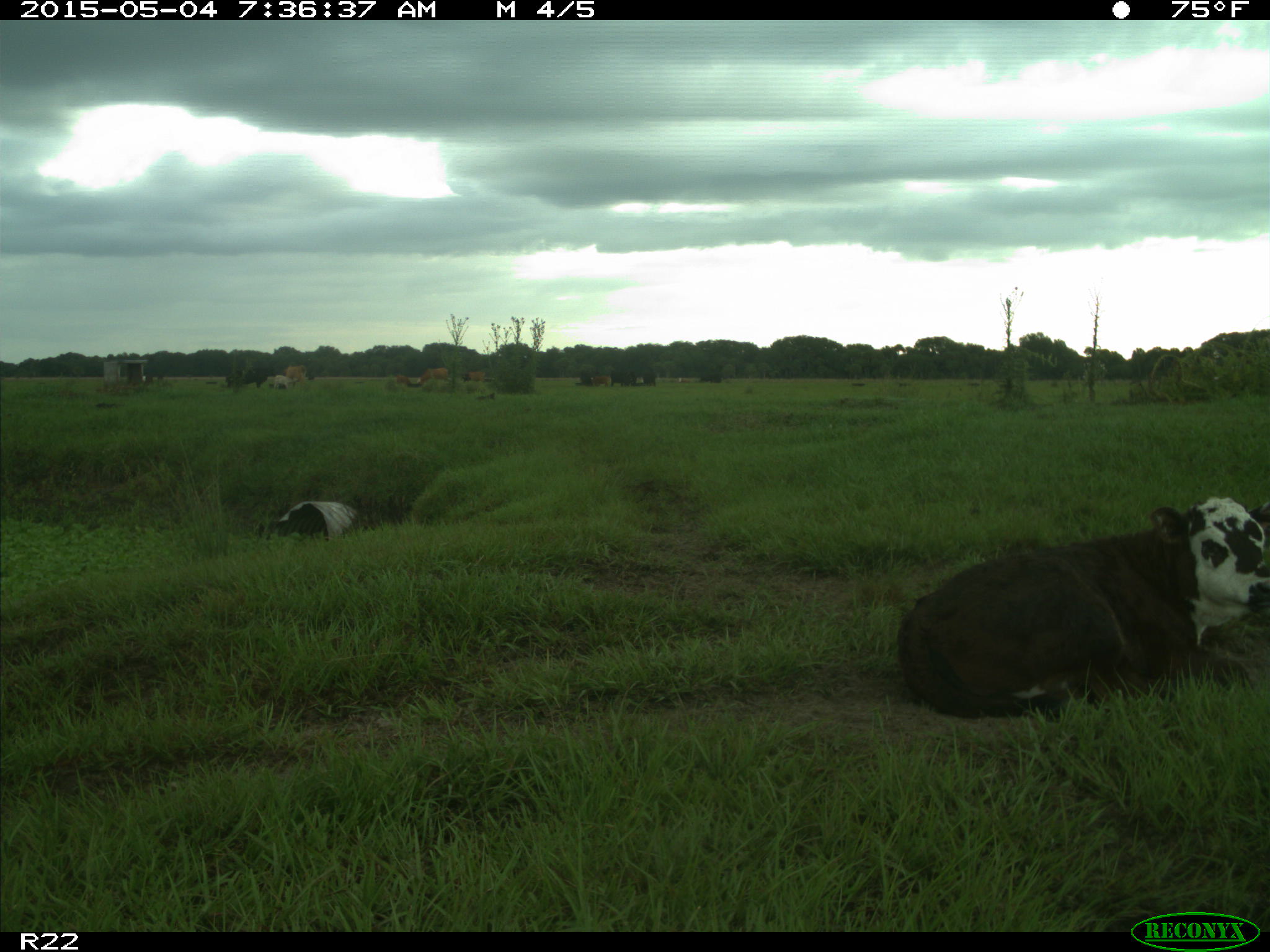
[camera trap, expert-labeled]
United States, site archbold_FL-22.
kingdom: Animalia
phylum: Chordata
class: Mammalia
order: Artiodactyla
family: Bovidae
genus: Bos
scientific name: Bos taurus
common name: domestic cow